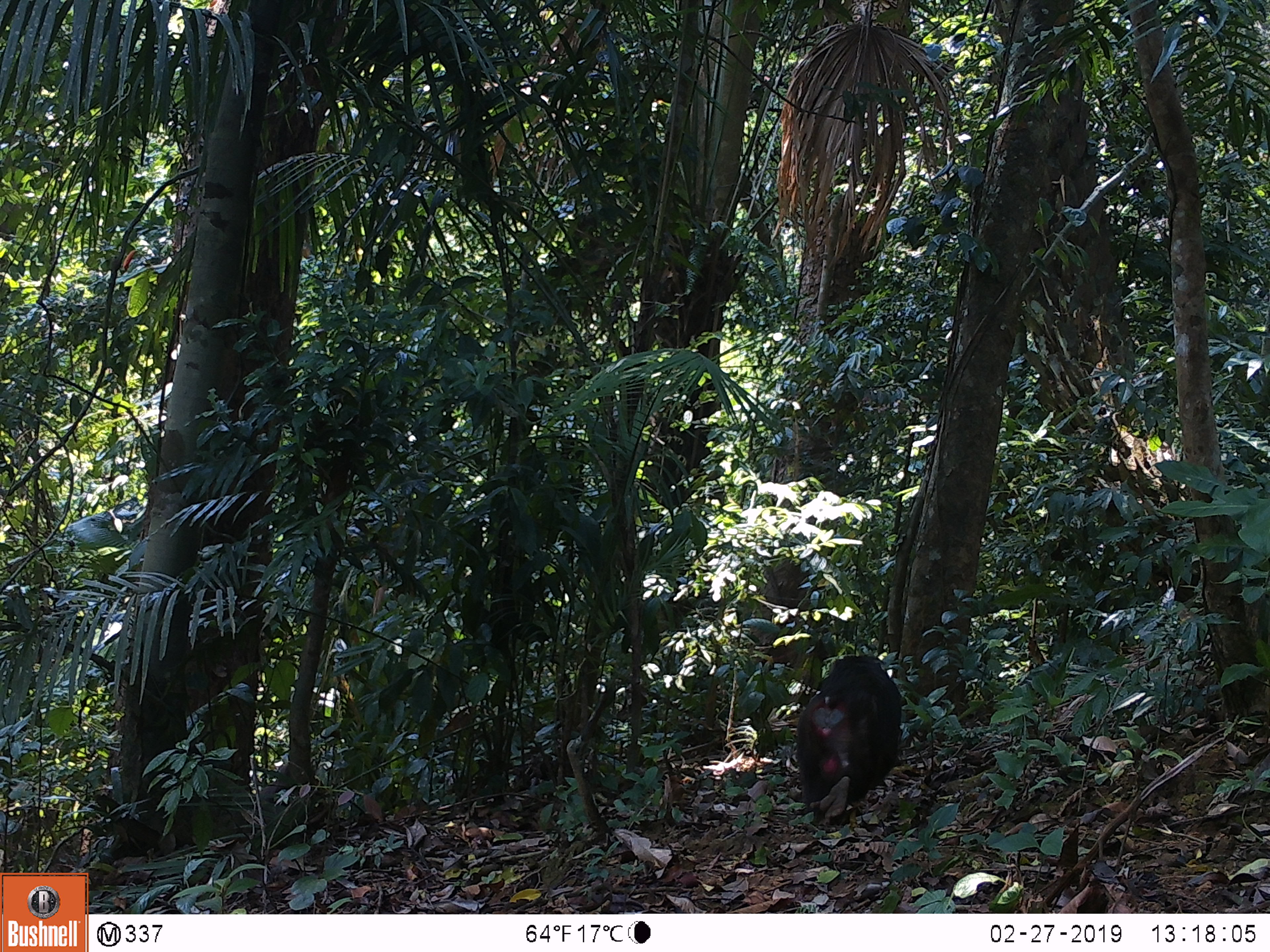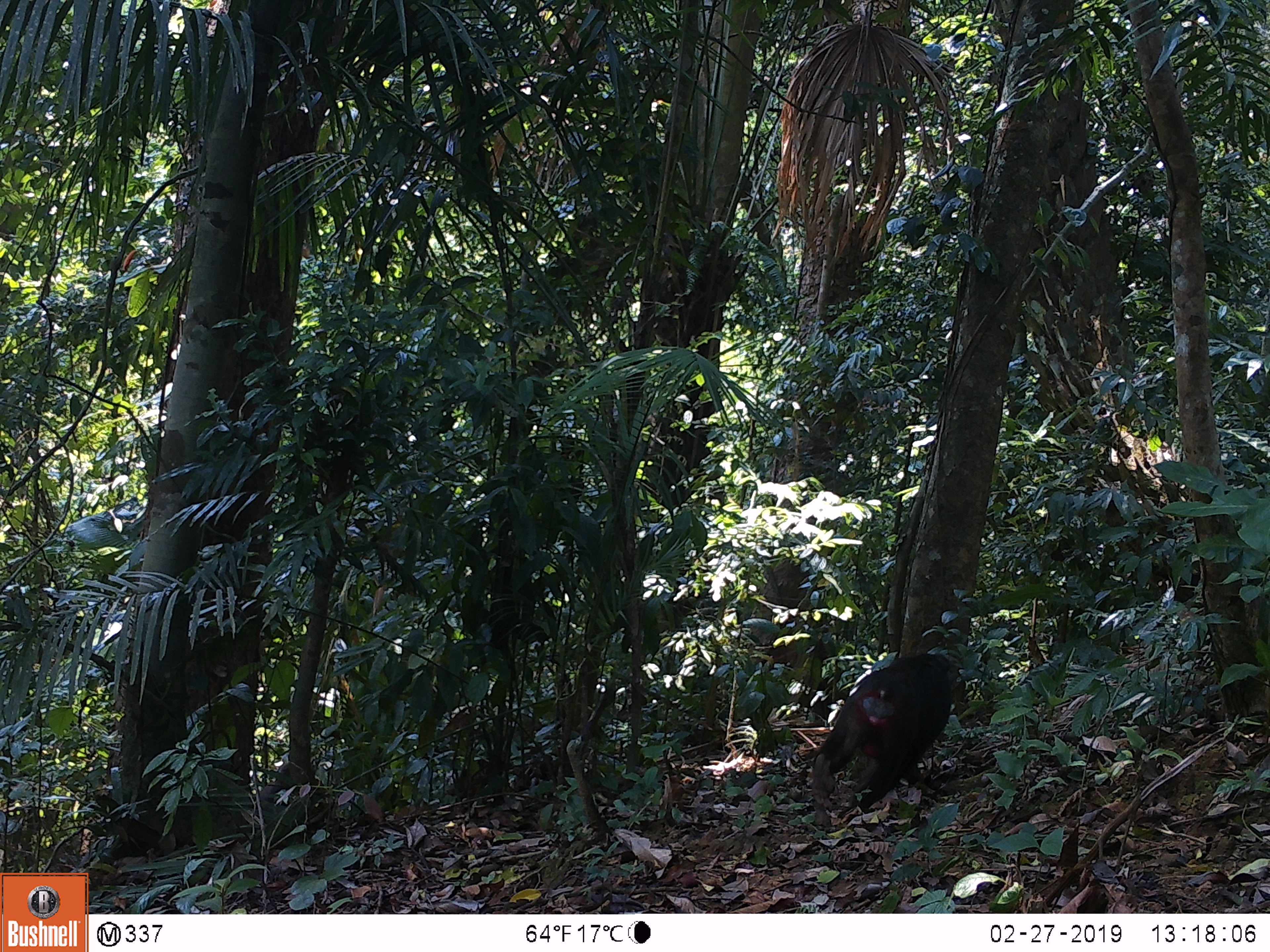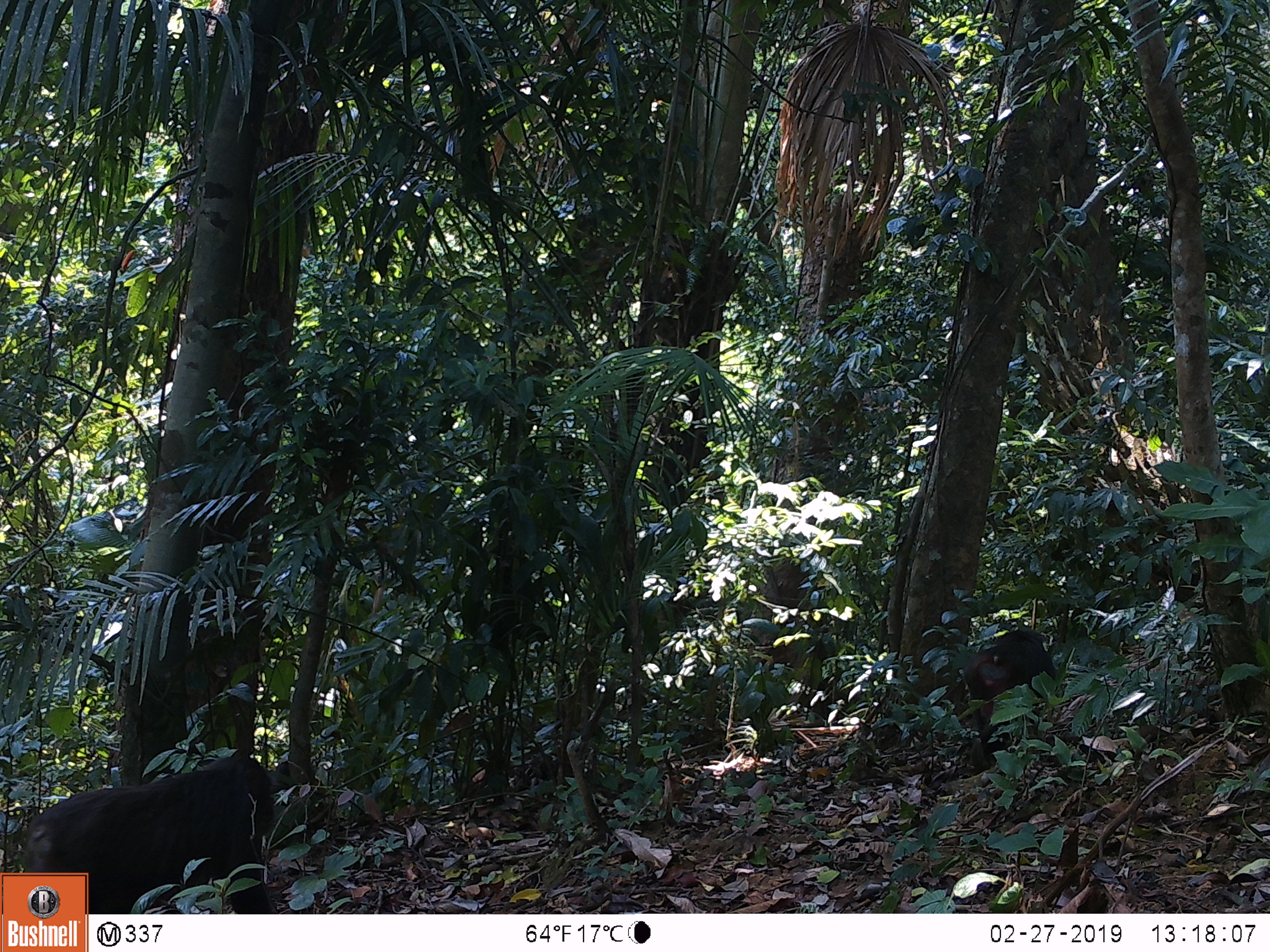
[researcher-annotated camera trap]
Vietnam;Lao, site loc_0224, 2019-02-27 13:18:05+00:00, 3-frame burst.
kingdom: Animalia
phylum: Chordata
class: Mammalia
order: Primates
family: Cercopithecidae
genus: Macaca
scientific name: Macaca arctoides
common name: stump-tailed macaque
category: stump tailed macaque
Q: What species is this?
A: Stump tailed macaque (stump-tailed macaque) (Macaca arctoides).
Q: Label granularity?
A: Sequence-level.